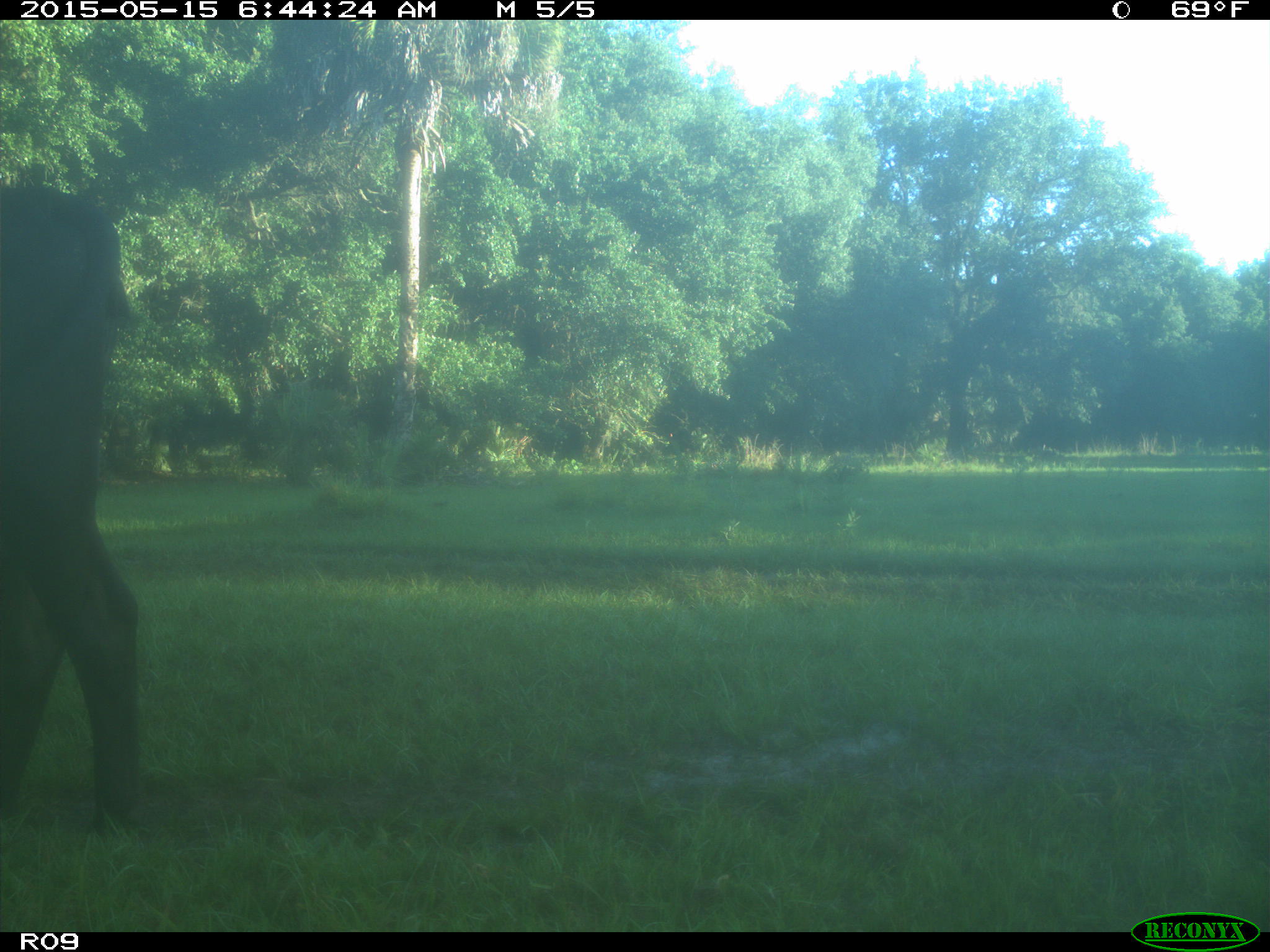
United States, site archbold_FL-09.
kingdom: Animalia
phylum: Chordata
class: Mammalia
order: Artiodactyla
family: Bovidae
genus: Bos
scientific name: Bos taurus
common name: domestic cow